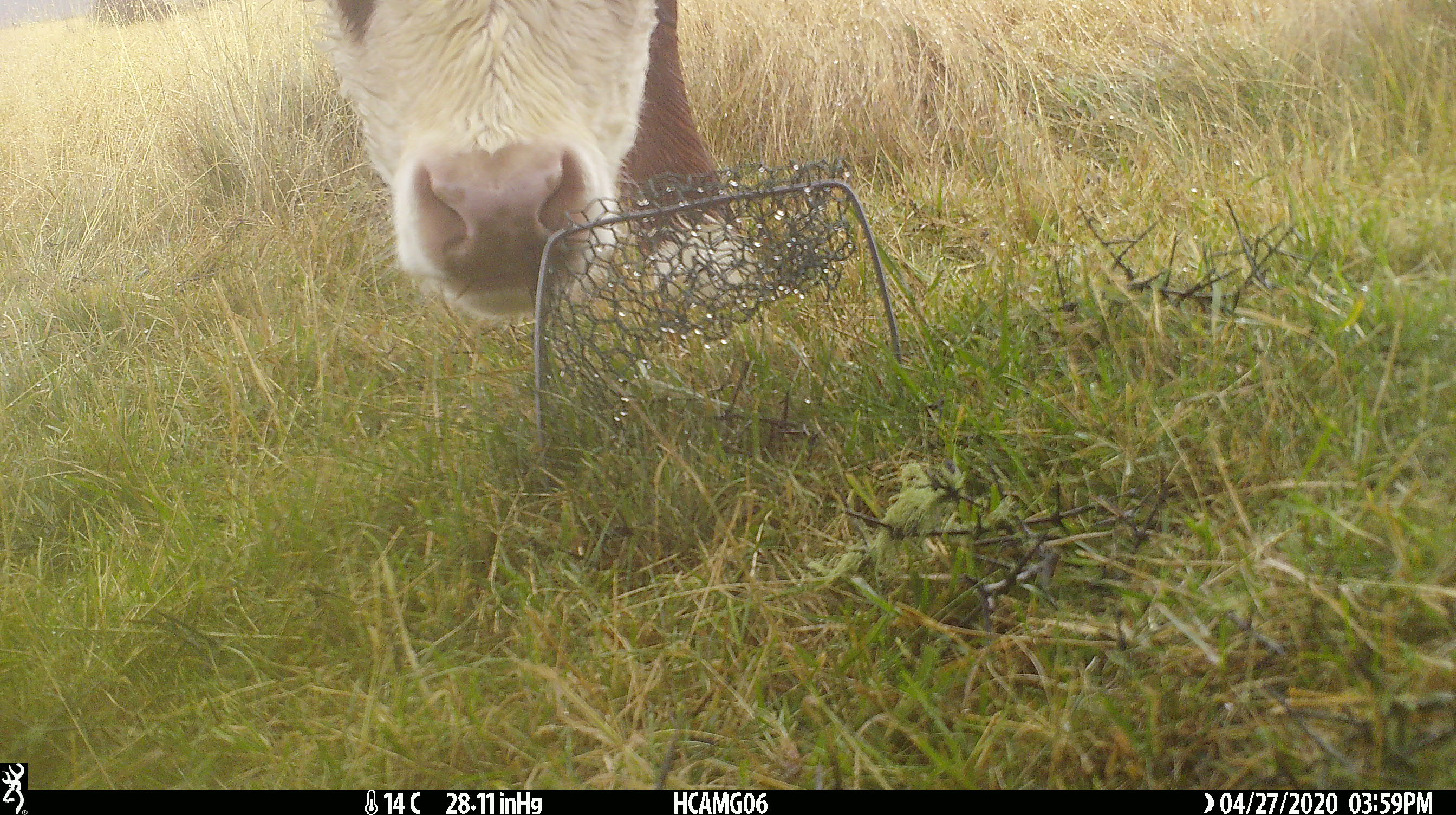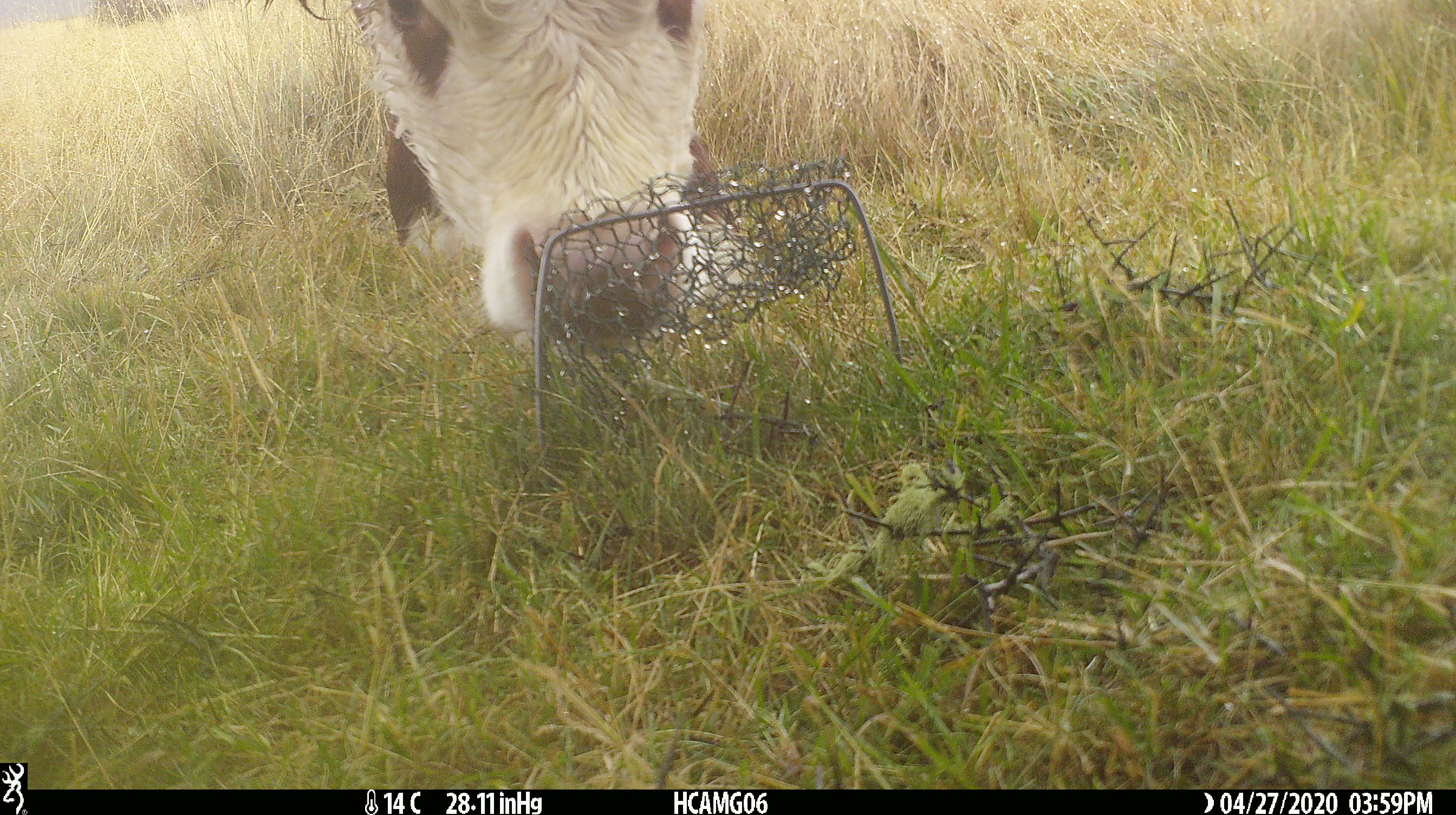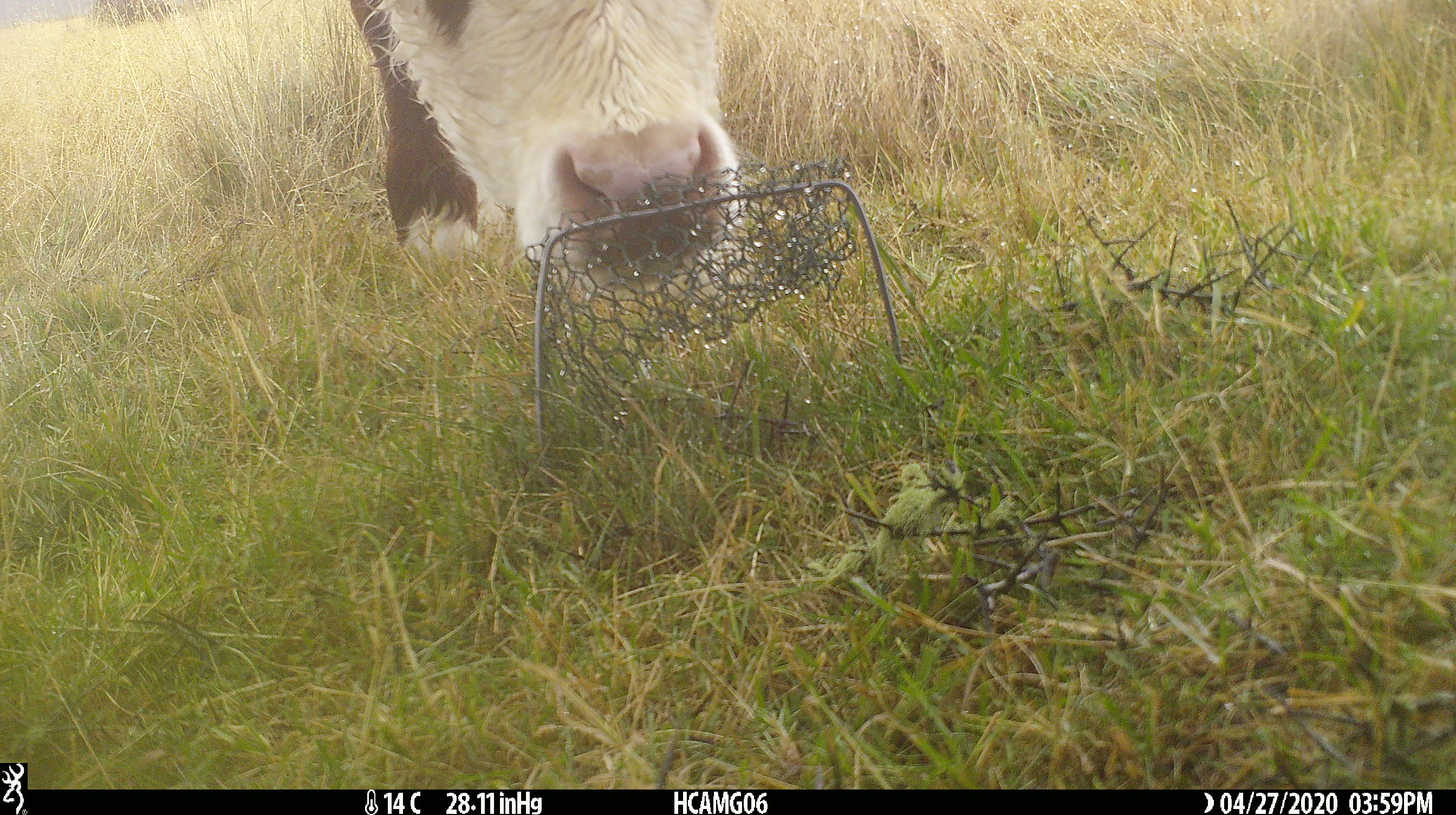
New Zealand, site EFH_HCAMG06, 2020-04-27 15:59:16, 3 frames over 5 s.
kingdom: Animalia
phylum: Chordata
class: Mammalia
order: Artiodactyla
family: Bovidae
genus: Bos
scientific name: Bos taurus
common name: domestic cow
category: cow